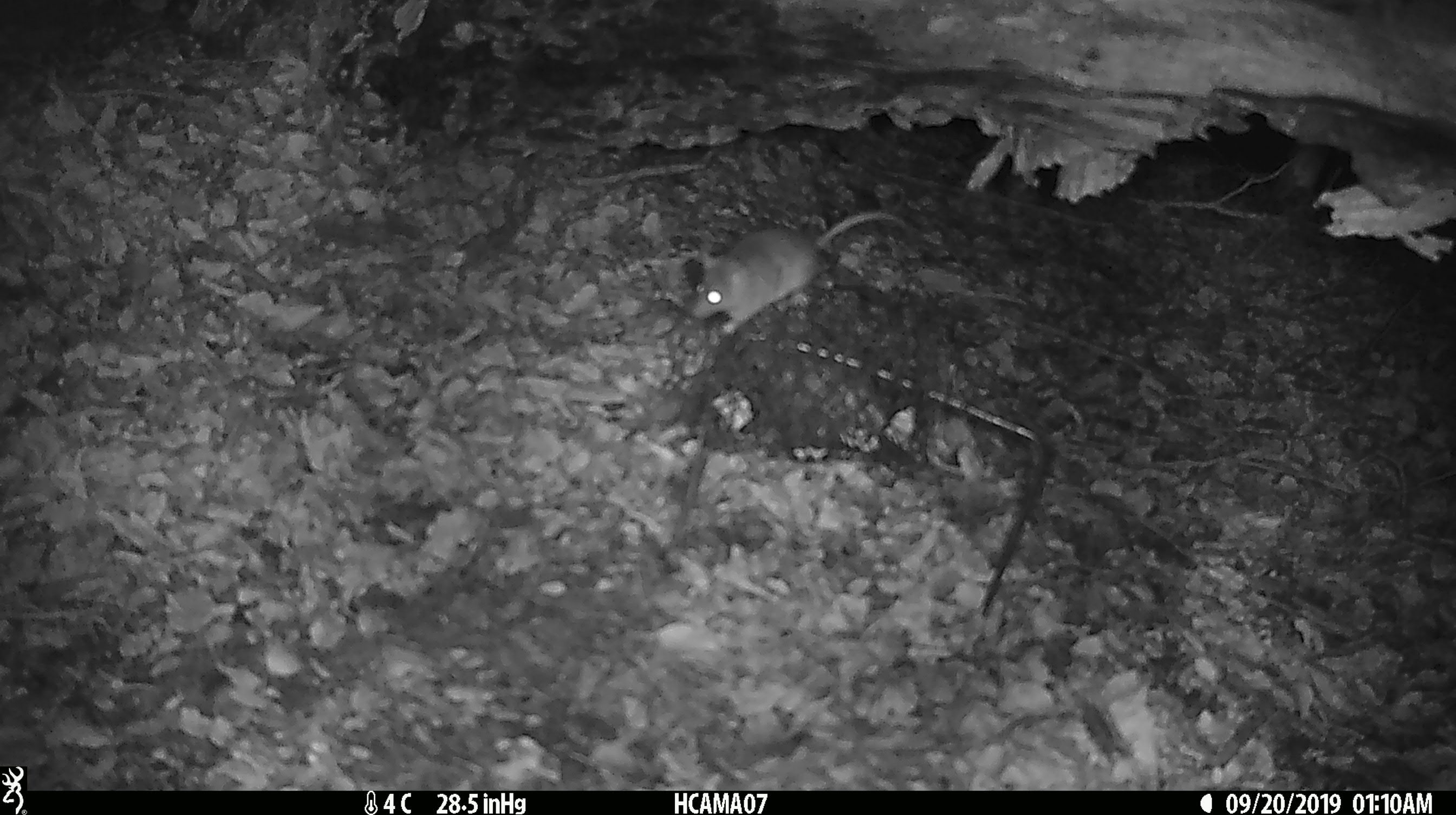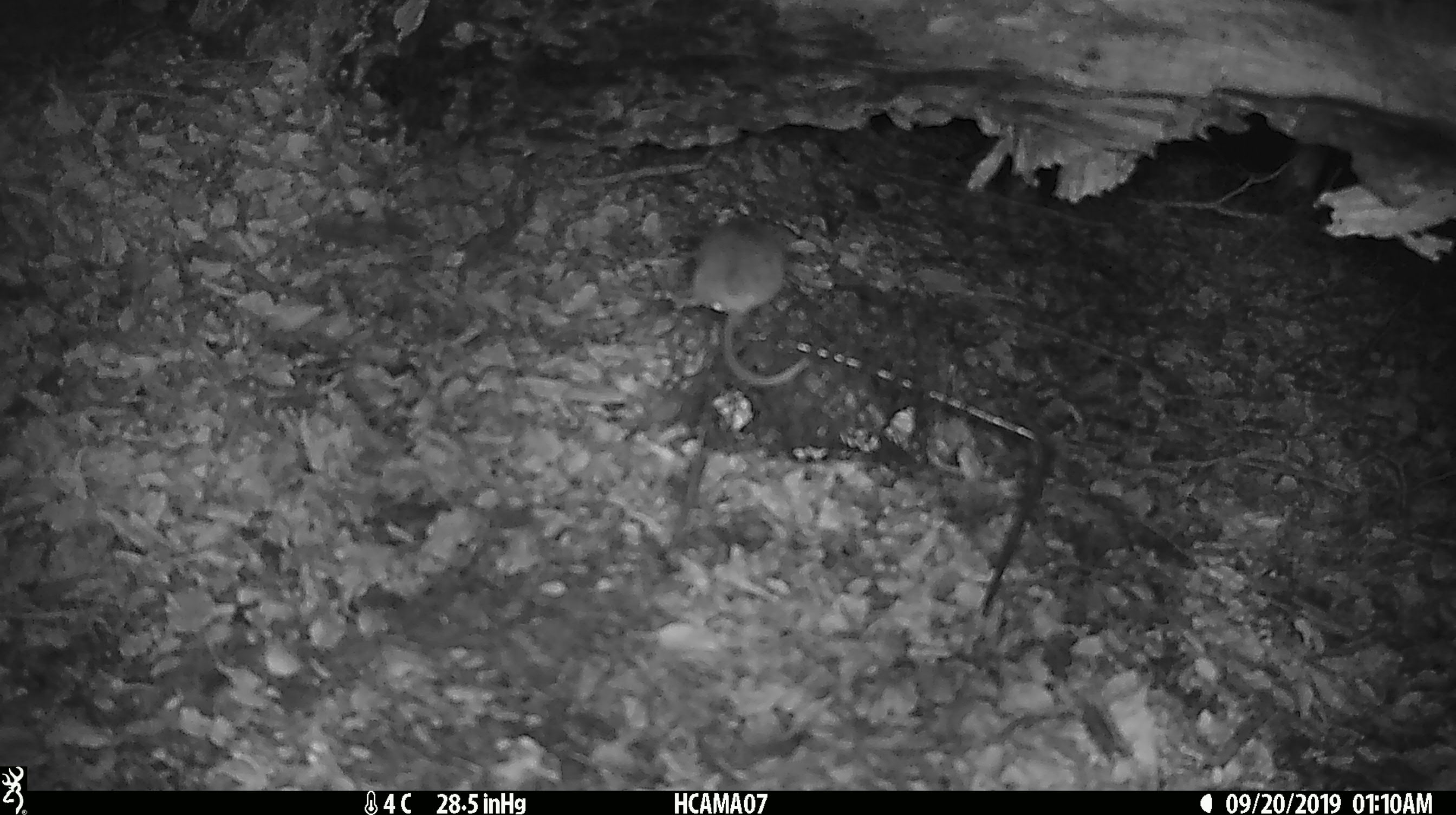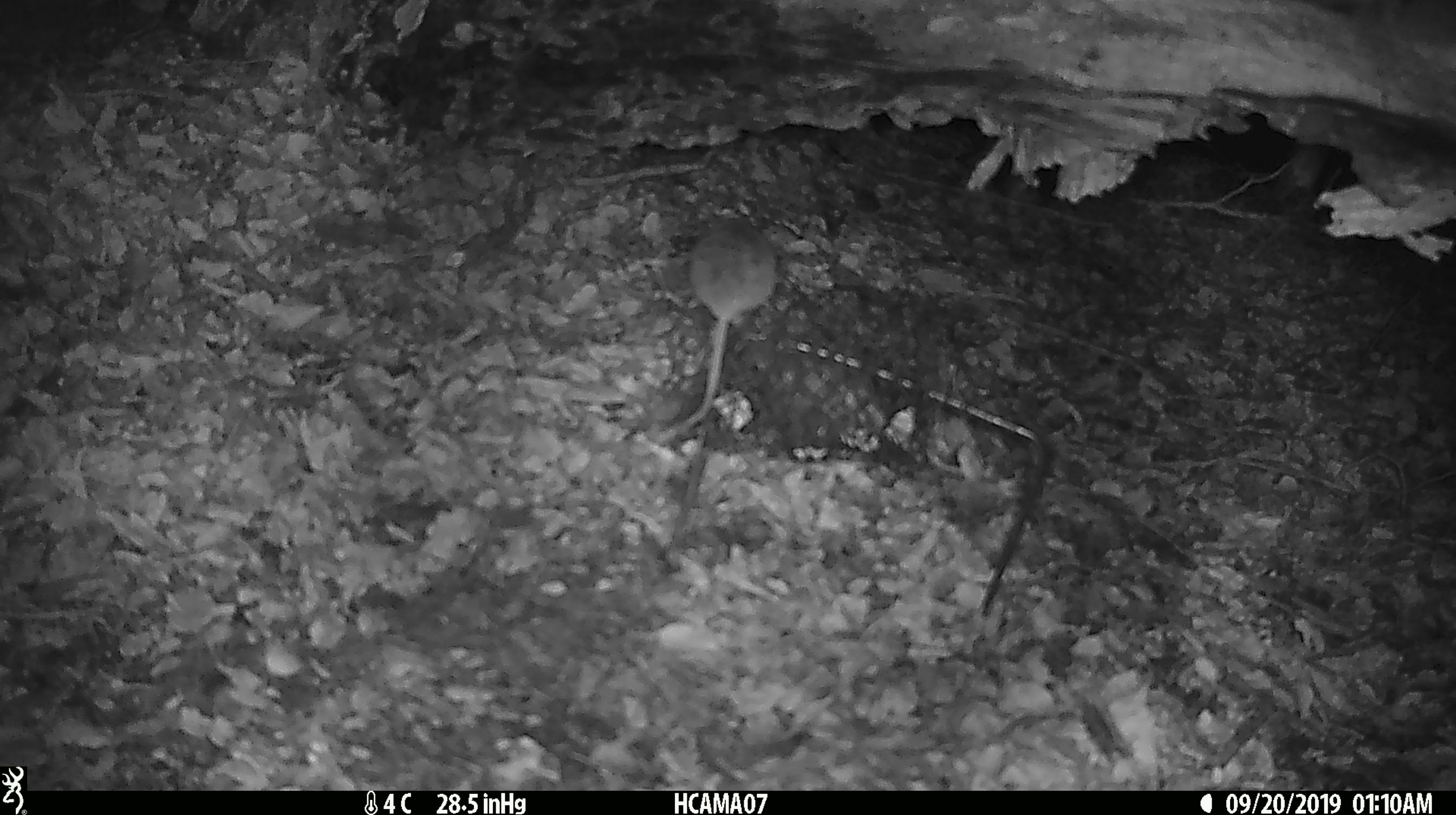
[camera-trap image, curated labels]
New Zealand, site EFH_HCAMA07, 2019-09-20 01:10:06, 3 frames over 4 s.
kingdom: Animalia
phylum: Chordata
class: Mammalia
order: Rodentia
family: Muridae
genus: Mus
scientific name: Mus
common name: mouse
Mouse (Mus).